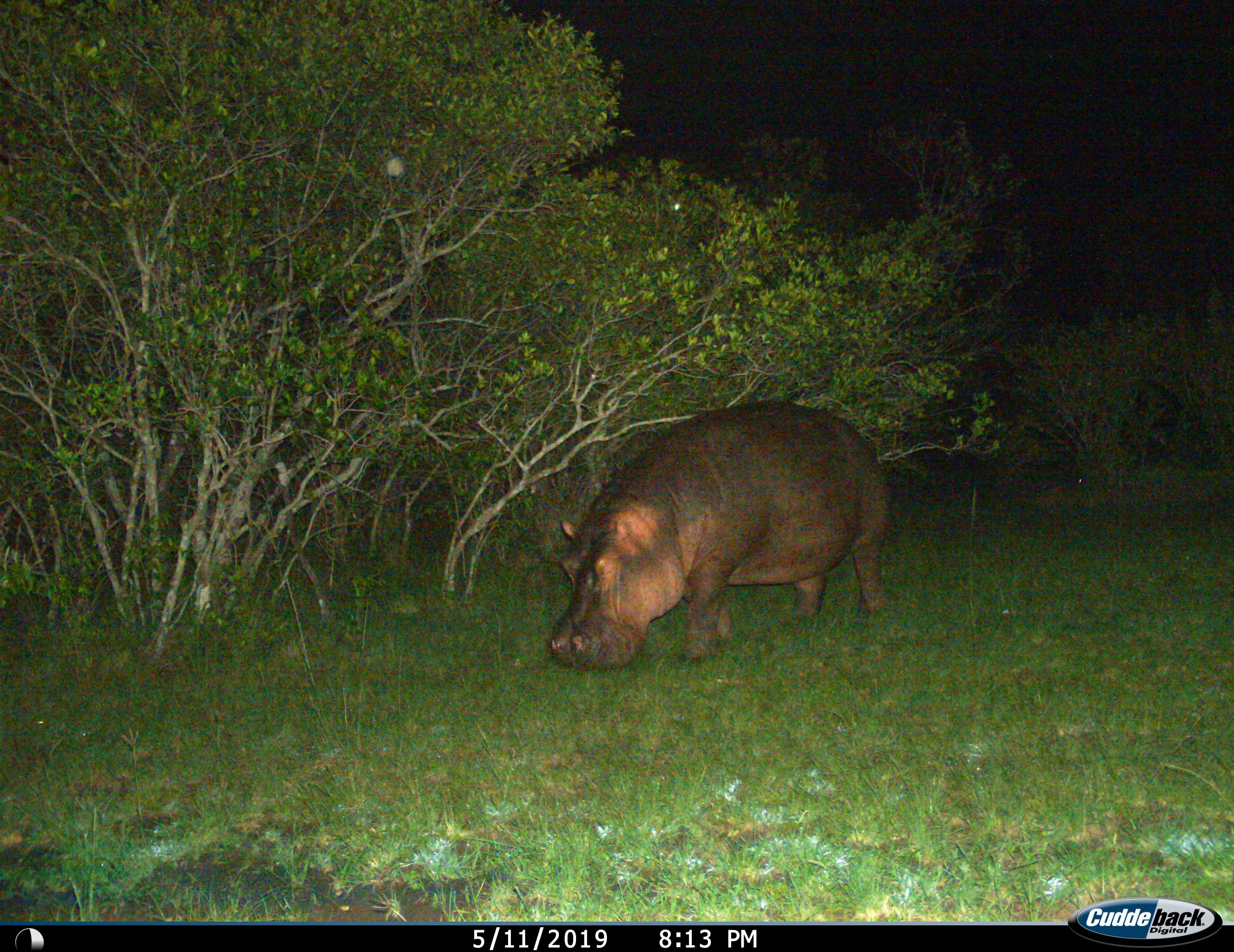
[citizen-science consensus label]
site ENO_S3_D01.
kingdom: Animalia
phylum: Chordata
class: Mammalia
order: Artiodactyla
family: Hippopotamidae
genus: Hippopotamus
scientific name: Hippopotamus amphibius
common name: hippopotamus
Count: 1.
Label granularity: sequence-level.